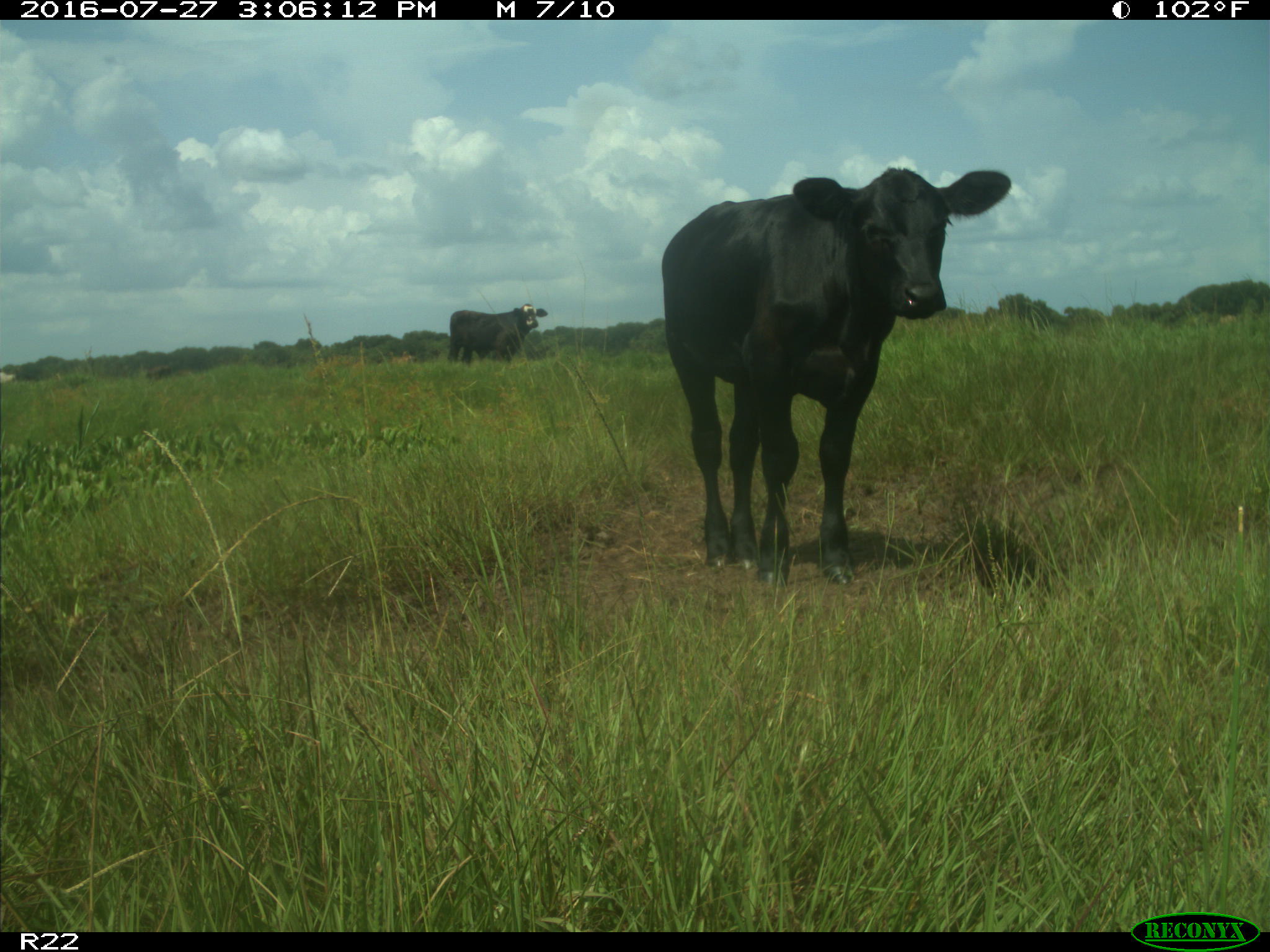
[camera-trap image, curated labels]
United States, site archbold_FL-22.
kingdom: Animalia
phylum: Chordata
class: Mammalia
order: Artiodactyla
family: Bovidae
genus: Bos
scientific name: Bos taurus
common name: domestic cow